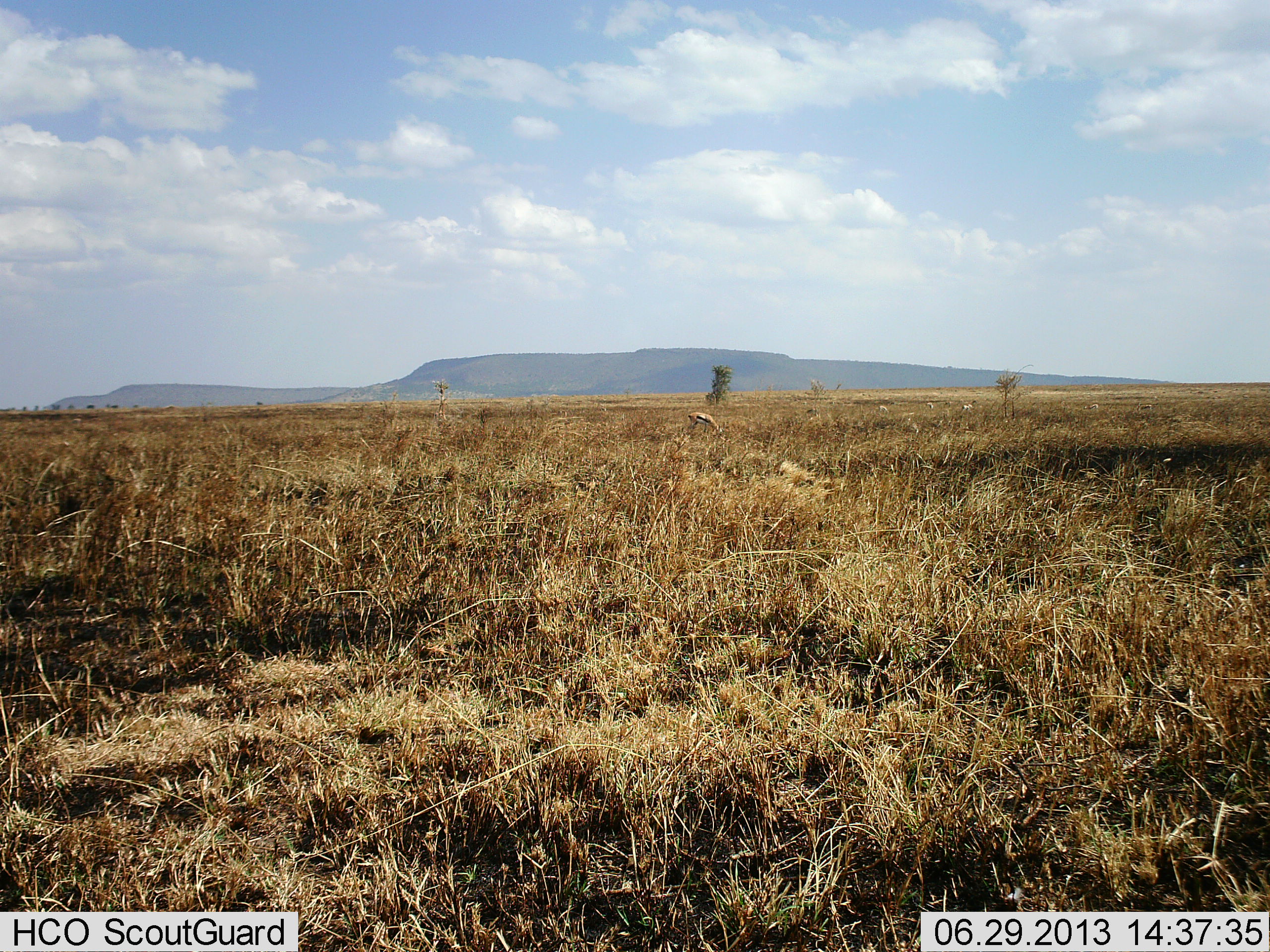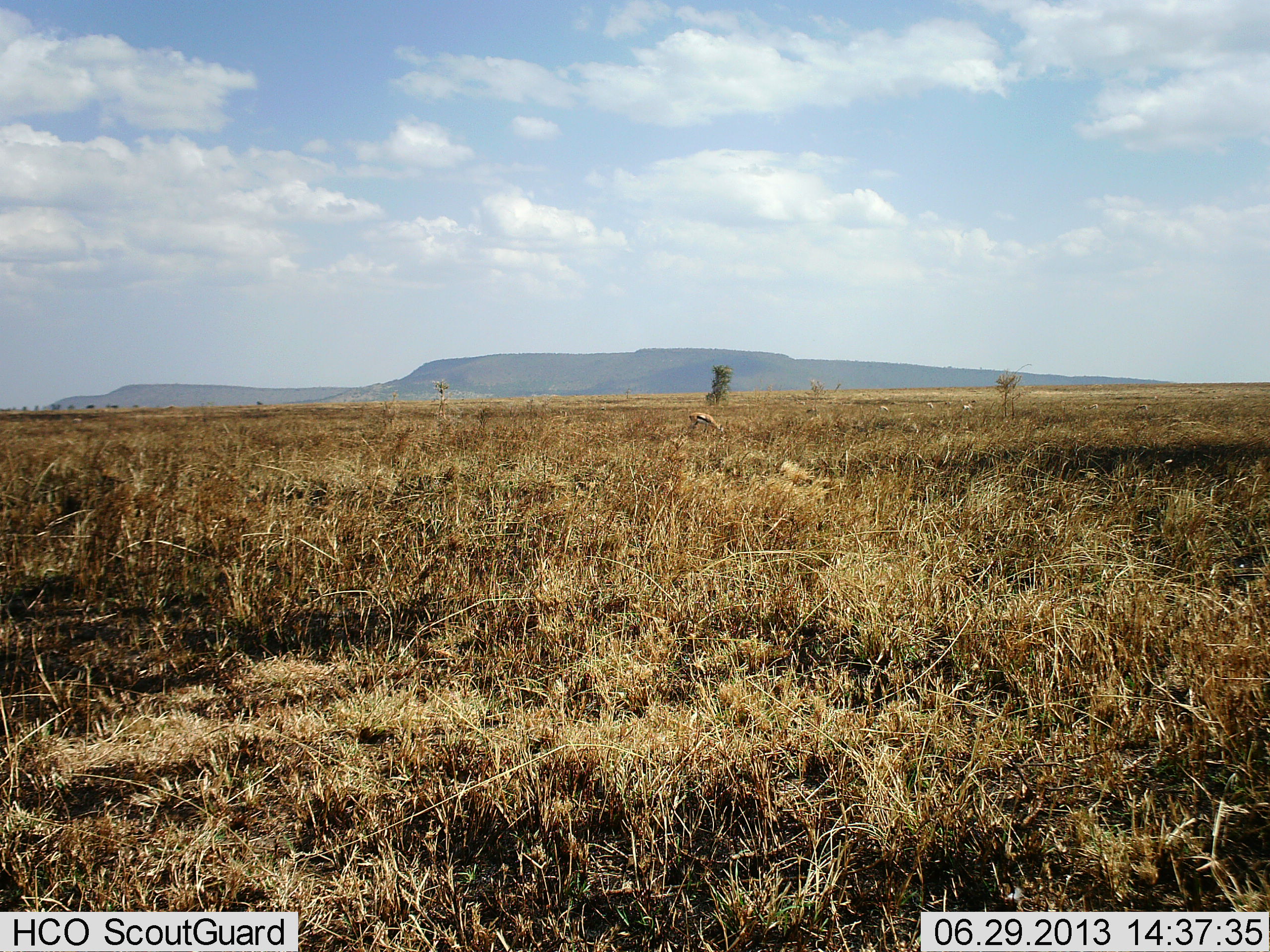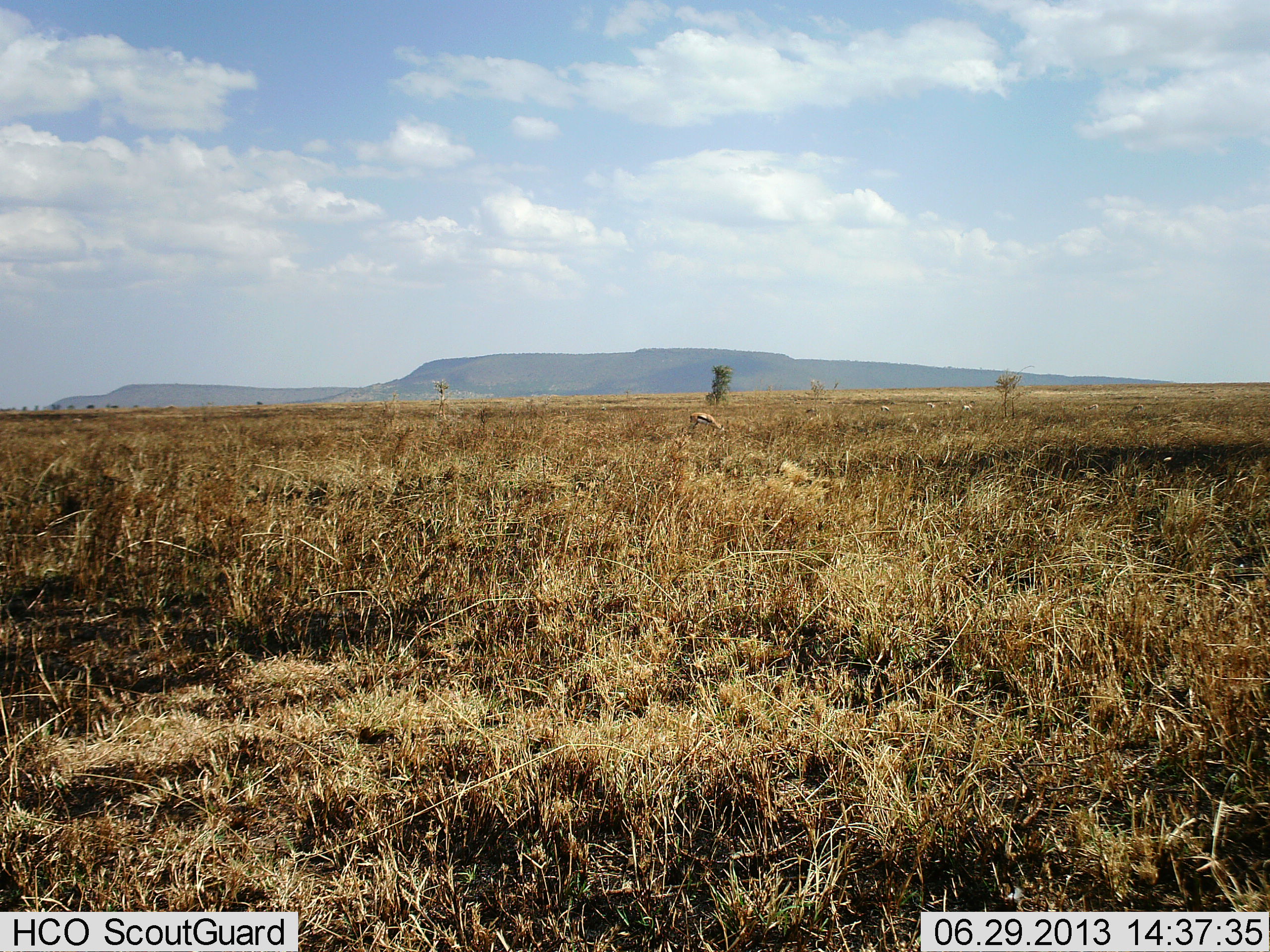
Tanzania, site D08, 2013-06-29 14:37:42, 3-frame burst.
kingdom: Animalia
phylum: Chordata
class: Mammalia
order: Artiodactyla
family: Bovidae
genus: Eudorcas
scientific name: Eudorcas thomsonii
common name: thomson's gazelle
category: gazellethomsons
Gazellethomsons (thomson's gazelle) (Eudorcas thomsonii), count 1. Behavior (volunteer vote fractions): standing 30%, resting 0%, moving 0%, interacting 0%. Young present (vote fraction): 0%. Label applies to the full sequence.